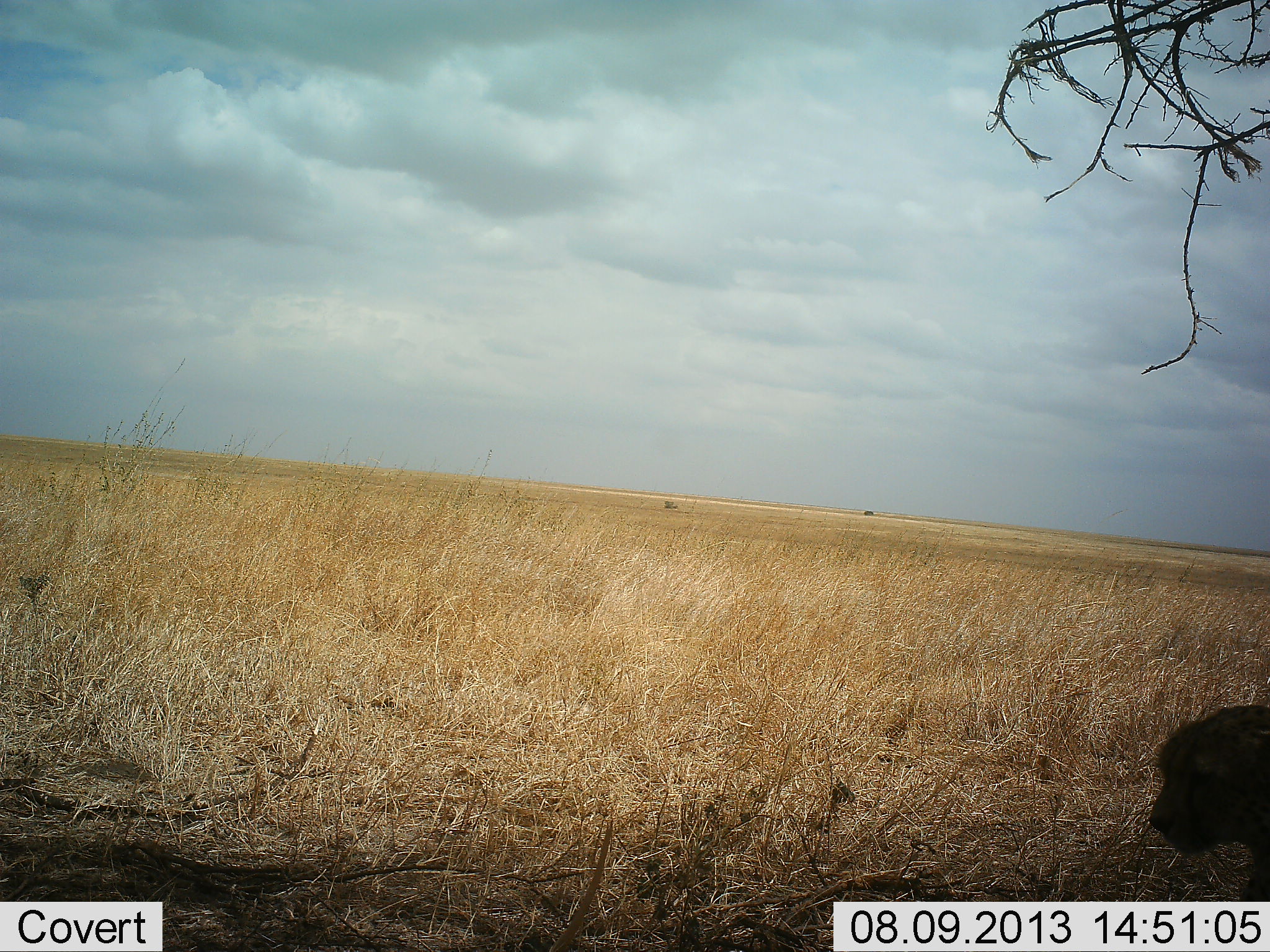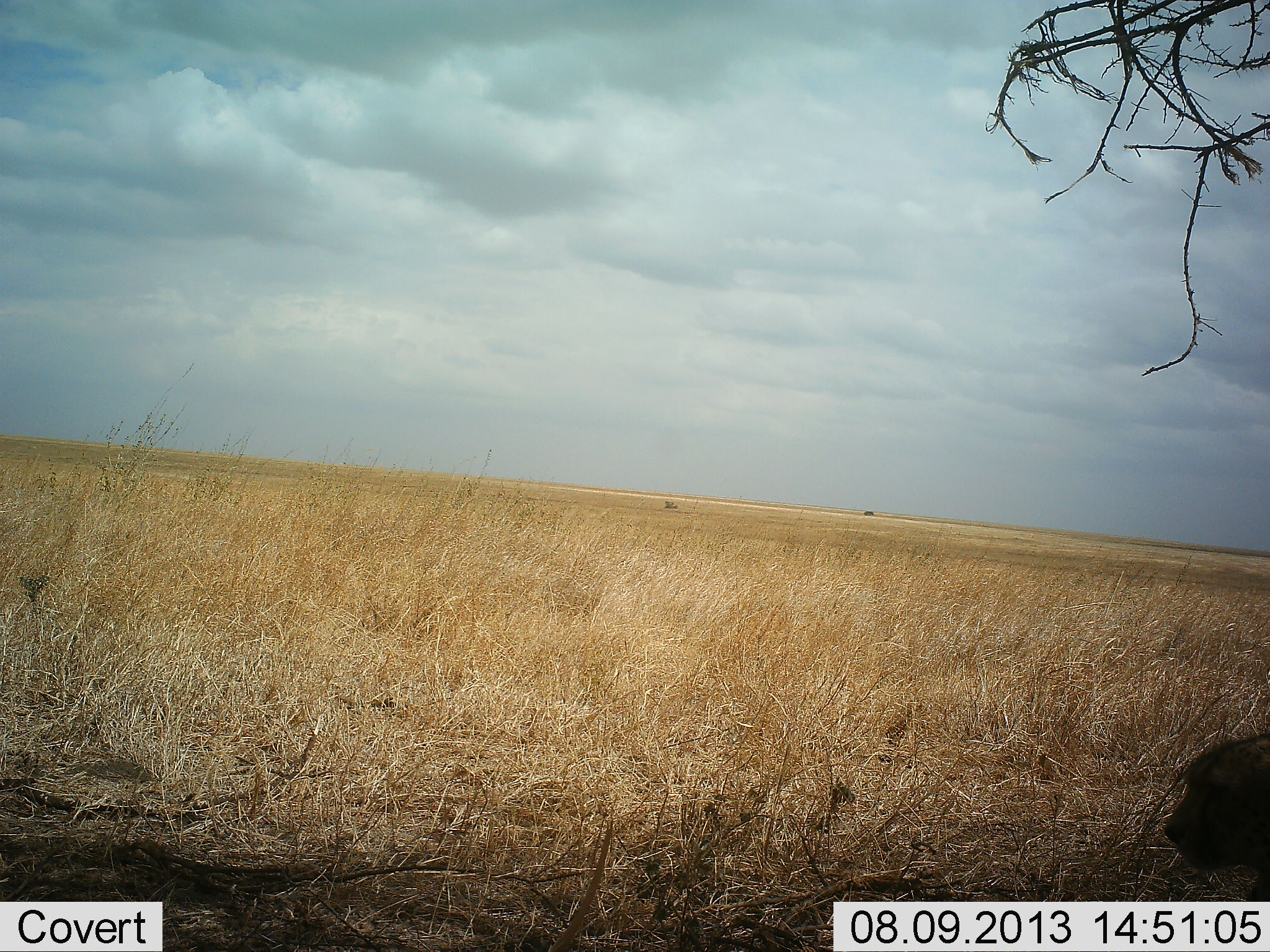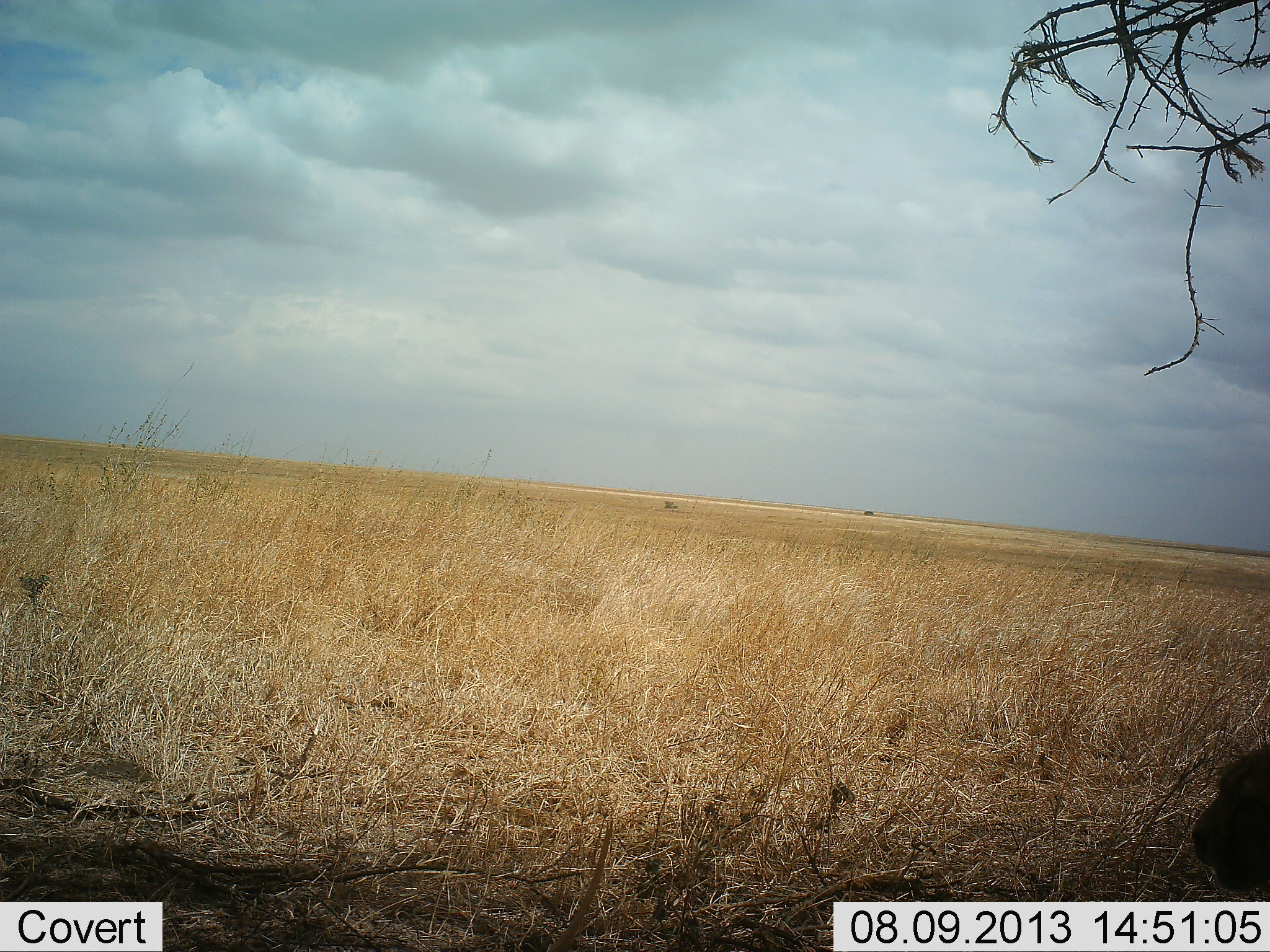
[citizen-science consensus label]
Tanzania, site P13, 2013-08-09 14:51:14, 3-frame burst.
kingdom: Animalia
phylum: Chordata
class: Mammalia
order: Carnivora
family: Felidae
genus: Acinonyx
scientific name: Acinonyx jubatus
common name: cheetah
Cheetah (Acinonyx jubatus), count 1. Behavior (volunteer vote fractions): standing 27%, resting 50%, moving 23%, interacting 0%. Young present (vote fraction): 0%. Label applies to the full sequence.